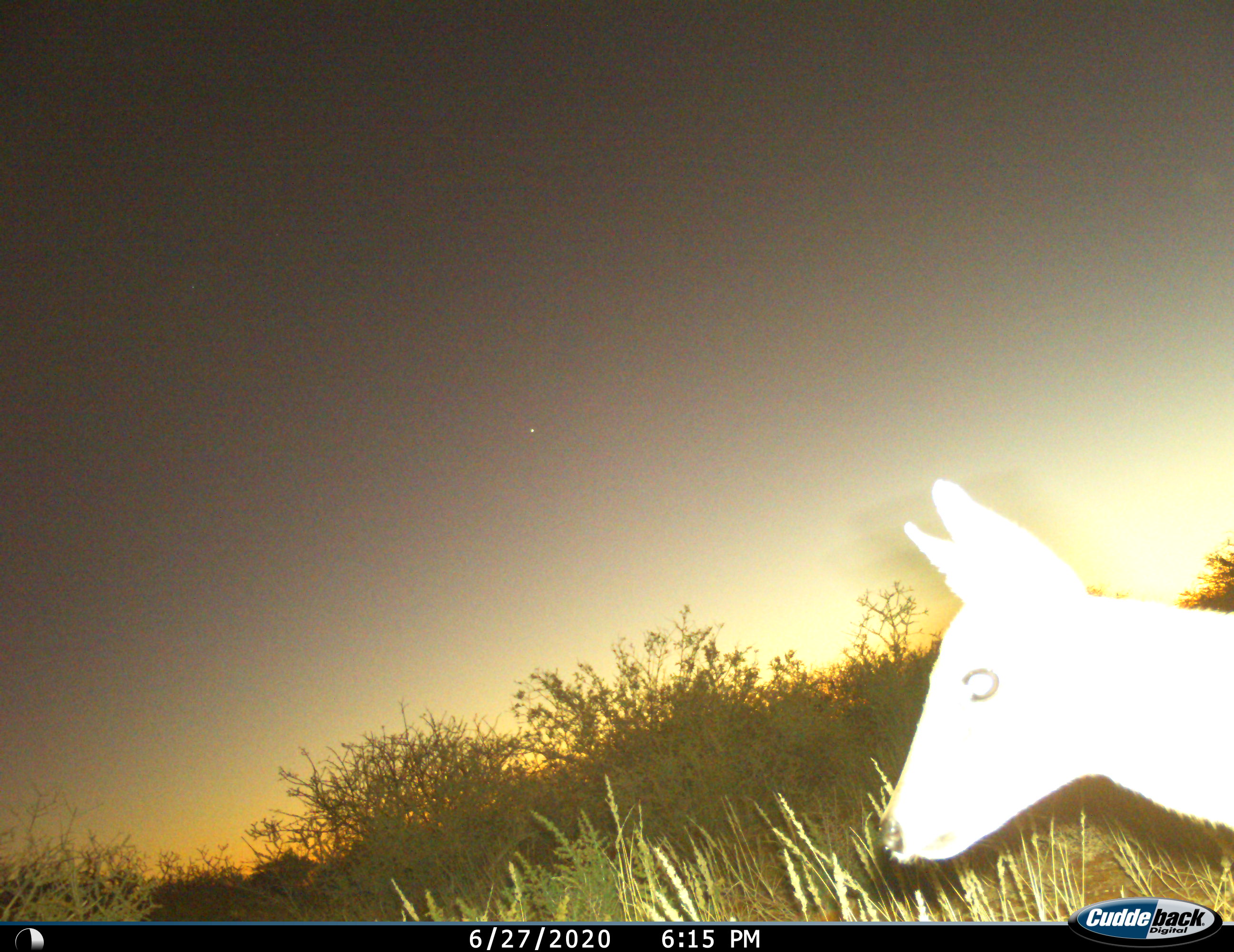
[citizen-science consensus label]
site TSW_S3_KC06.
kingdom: Animalia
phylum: Chordata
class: Mammalia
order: Artiodactyla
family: Bovidae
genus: Sylvicapra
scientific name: Sylvicapra grimmia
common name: common duiker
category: duikercommongrey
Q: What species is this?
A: Duikercommongrey (common duiker) (Sylvicapra grimmia).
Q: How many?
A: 1.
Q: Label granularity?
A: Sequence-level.